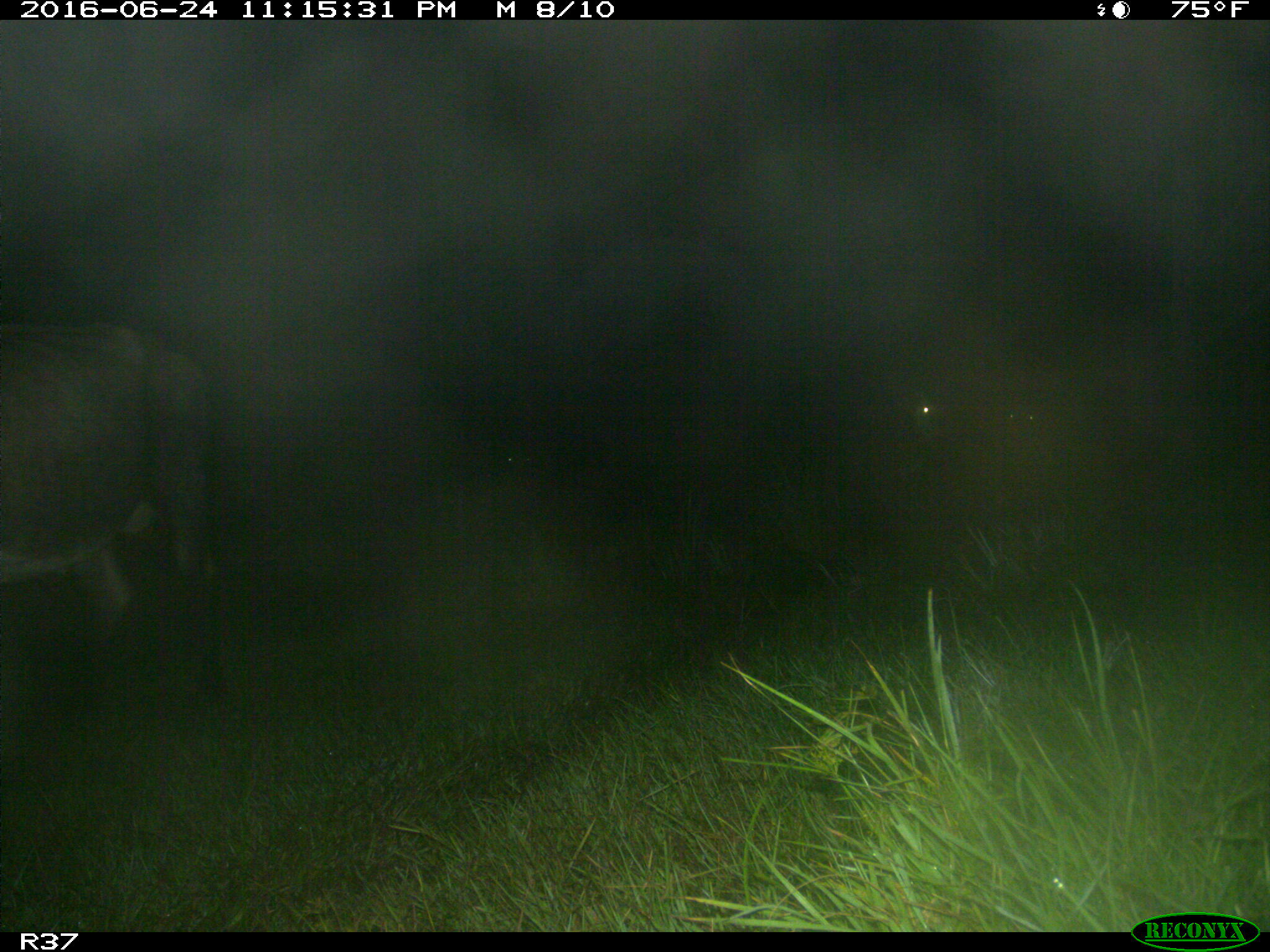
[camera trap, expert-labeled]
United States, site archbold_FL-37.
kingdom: Animalia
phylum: Chordata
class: Mammalia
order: Artiodactyla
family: Bovidae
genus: Bos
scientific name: Bos taurus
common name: domestic cow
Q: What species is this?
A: Bos taurus (domestic cow).